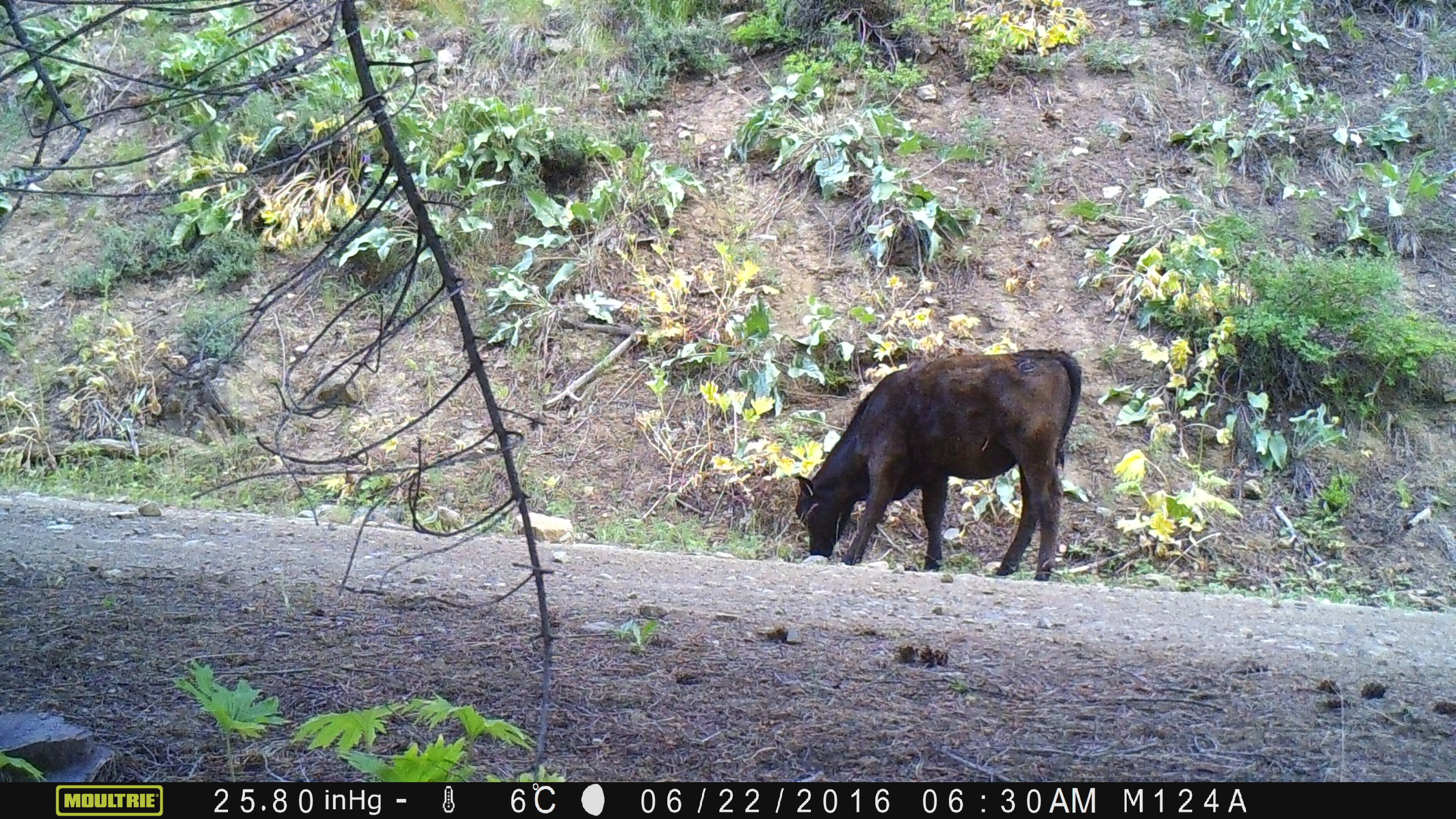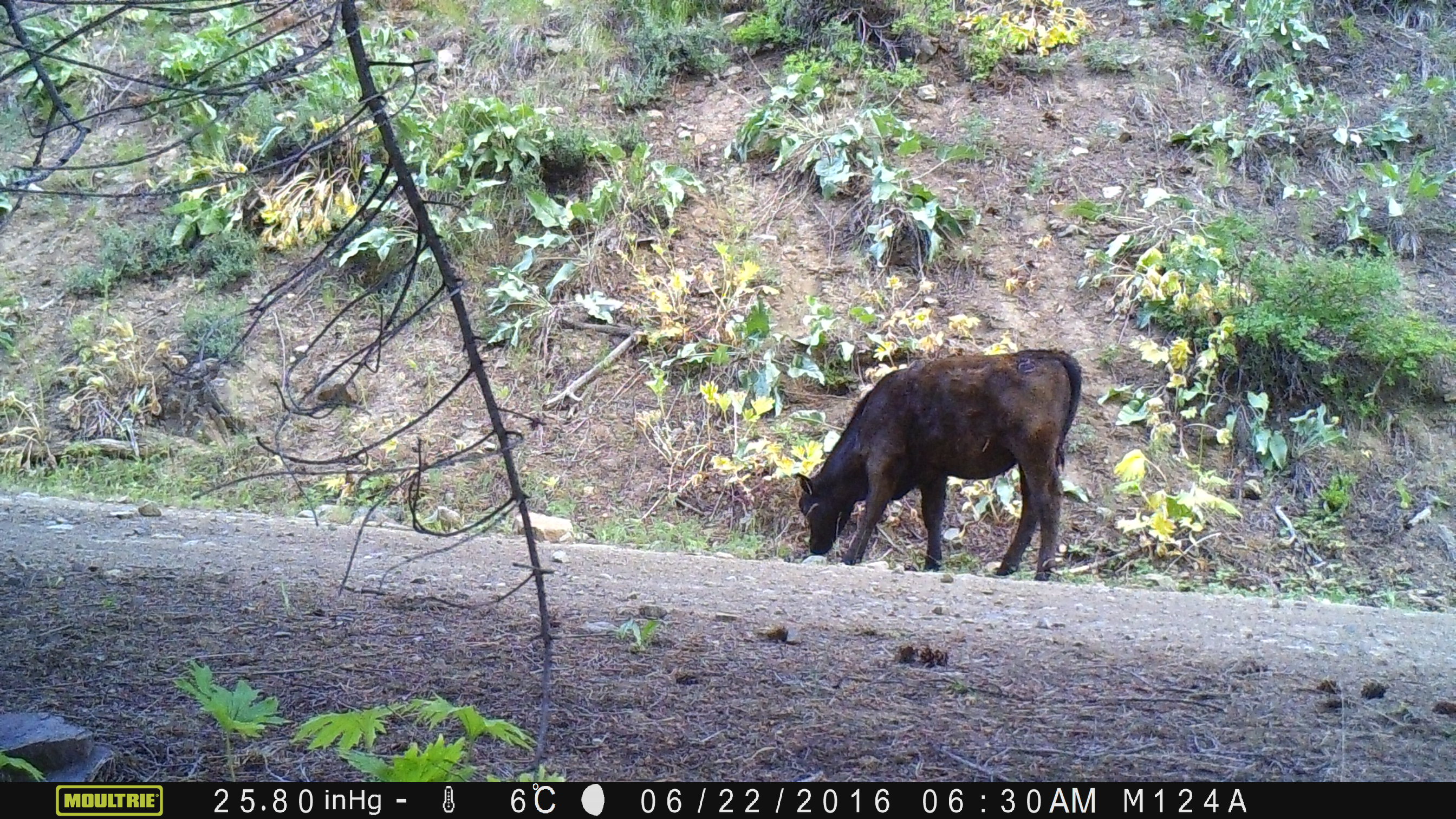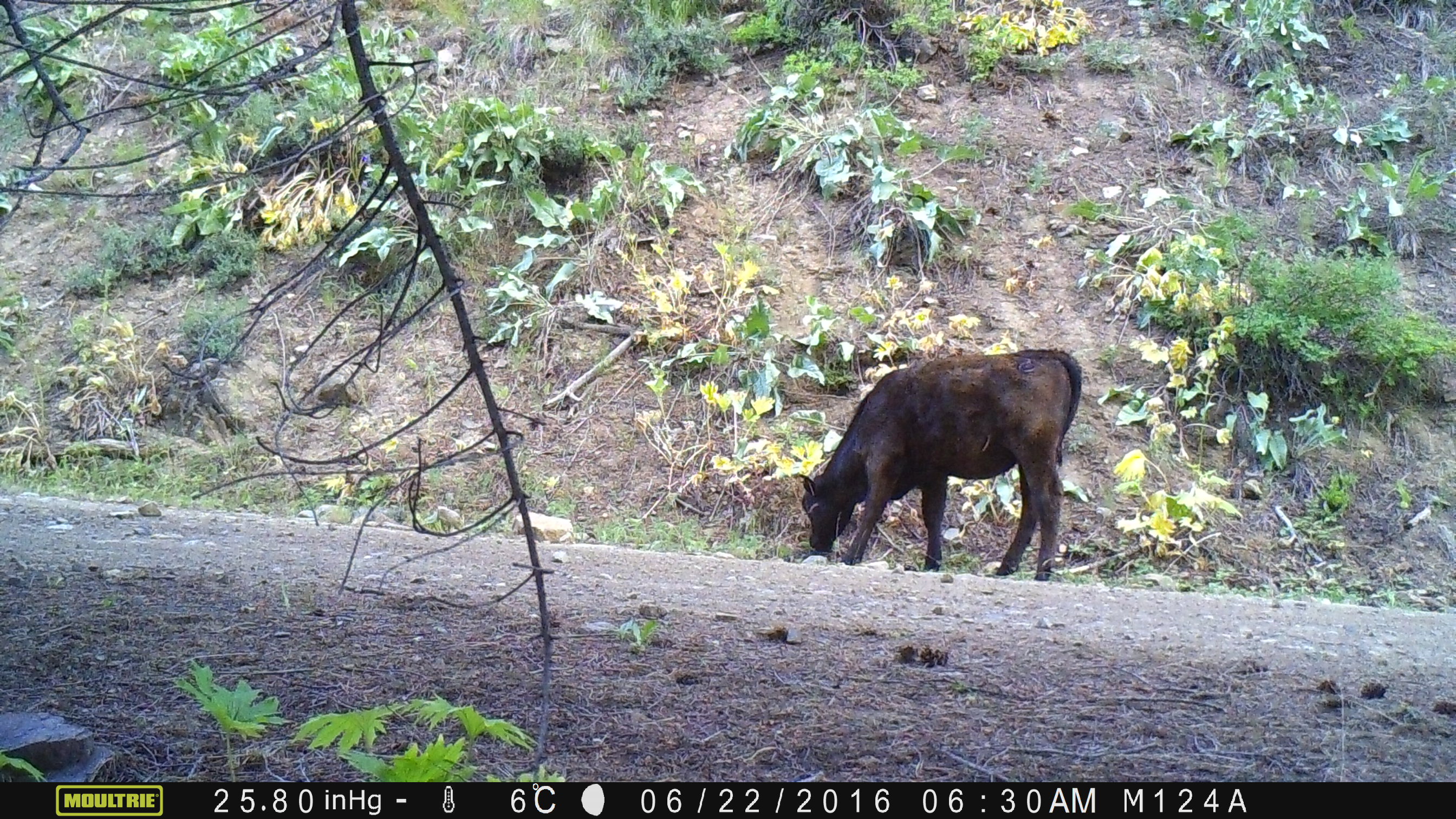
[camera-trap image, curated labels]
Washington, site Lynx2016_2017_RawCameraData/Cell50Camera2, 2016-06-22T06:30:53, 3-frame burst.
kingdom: Animalia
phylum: Chordata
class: Mammalia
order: Artiodactyla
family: Bovidae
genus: Bos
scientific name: Bos taurus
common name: domestic cattle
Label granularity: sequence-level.